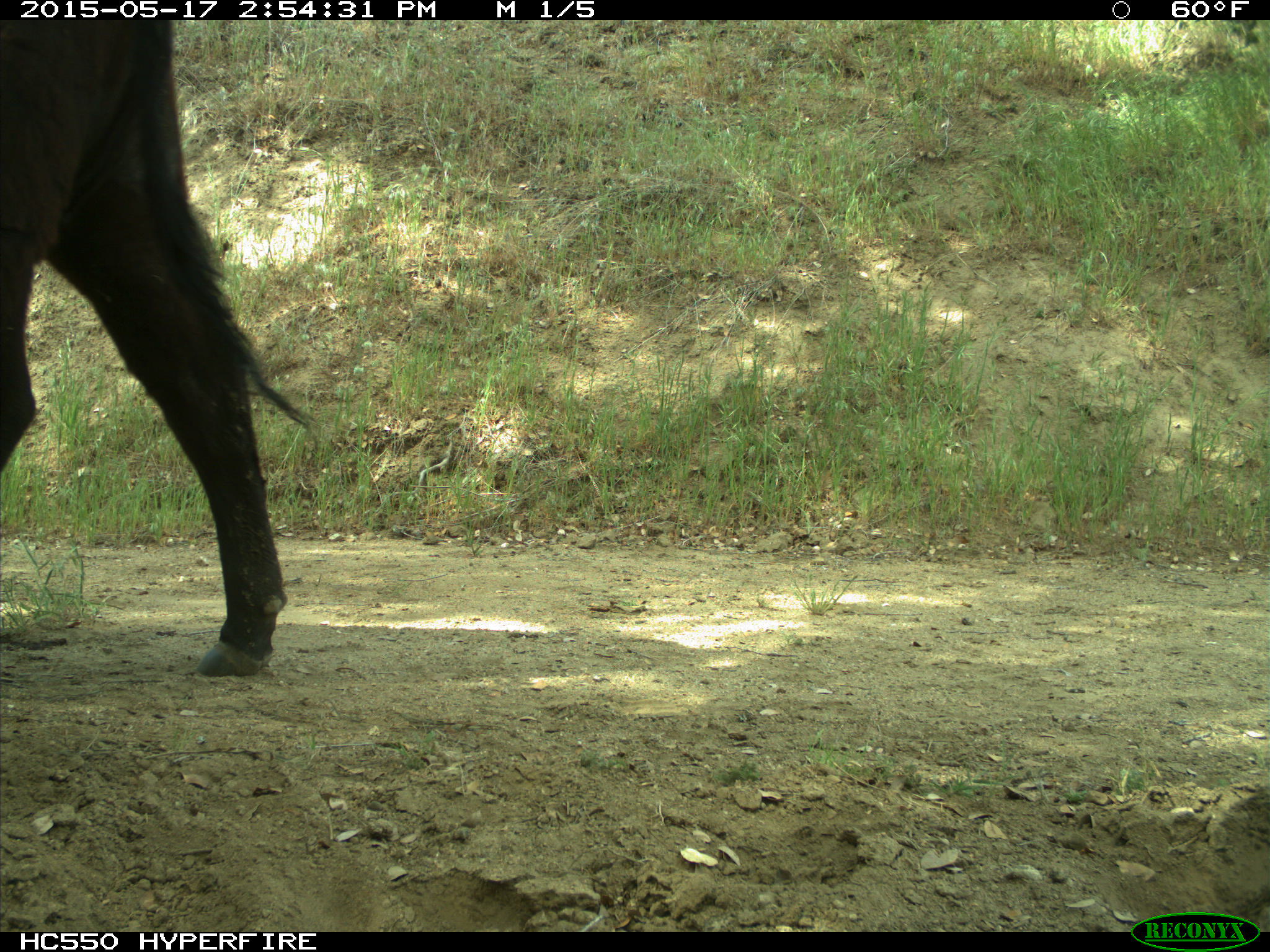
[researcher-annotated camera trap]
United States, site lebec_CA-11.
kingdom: Animalia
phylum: Chordata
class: Mammalia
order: Artiodactyla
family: Bovidae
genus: Bos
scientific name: Bos taurus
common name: domestic cow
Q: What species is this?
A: Bos taurus (domestic cow).